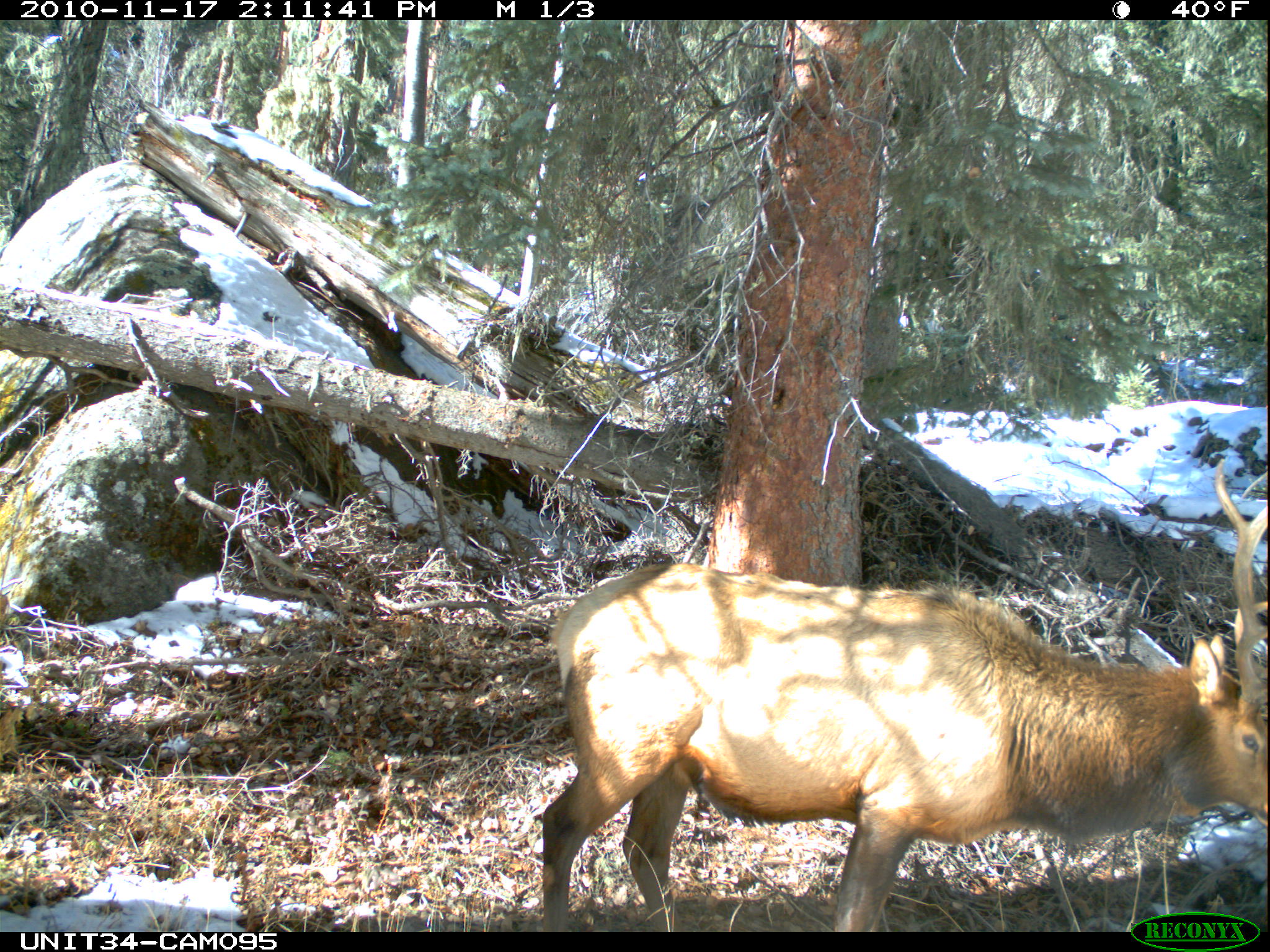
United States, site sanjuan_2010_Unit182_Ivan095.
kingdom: Animalia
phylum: Chordata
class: Mammalia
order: Artiodactyla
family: Cervidae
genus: Cervus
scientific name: Cervus elaphus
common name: red deer